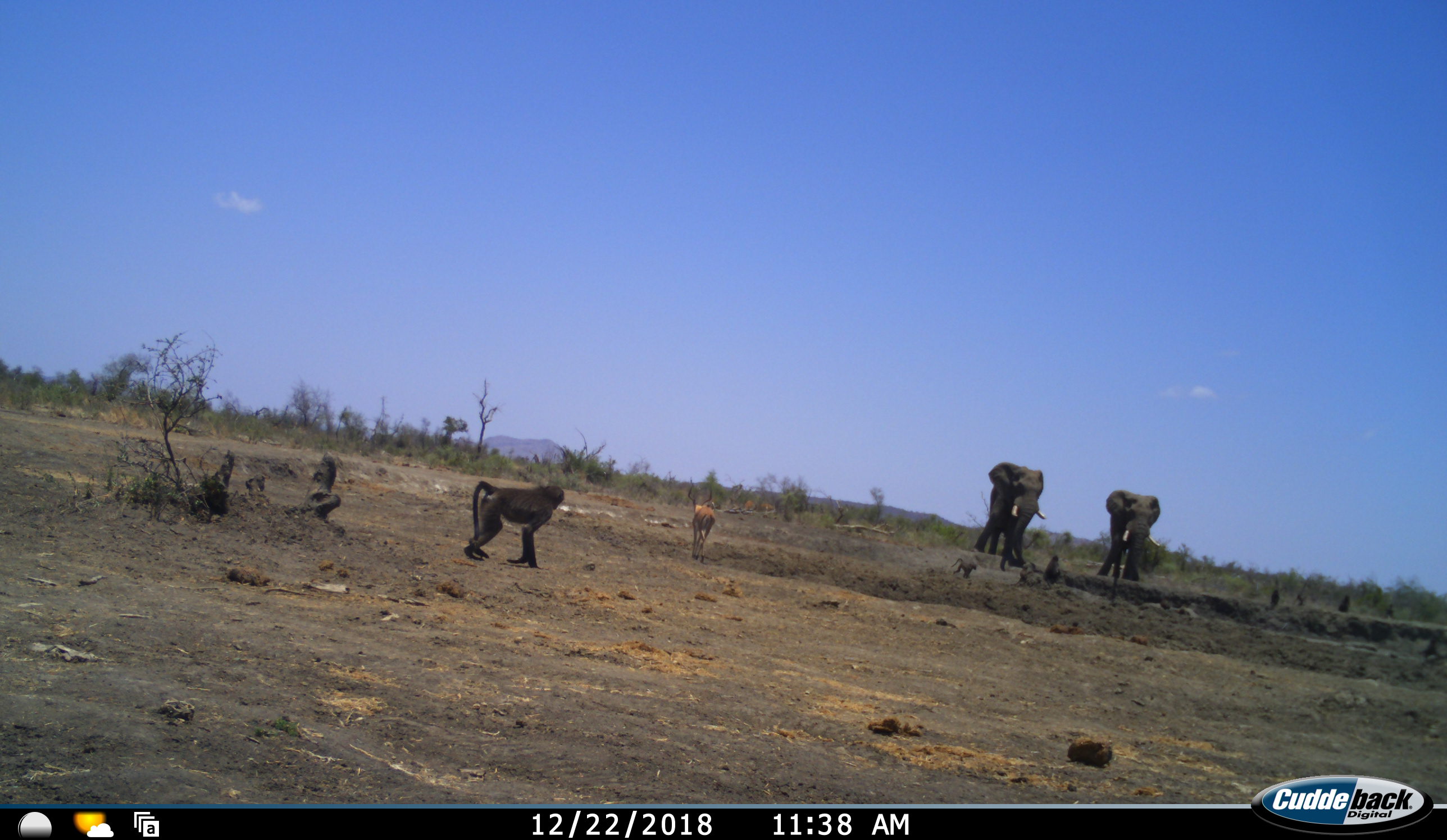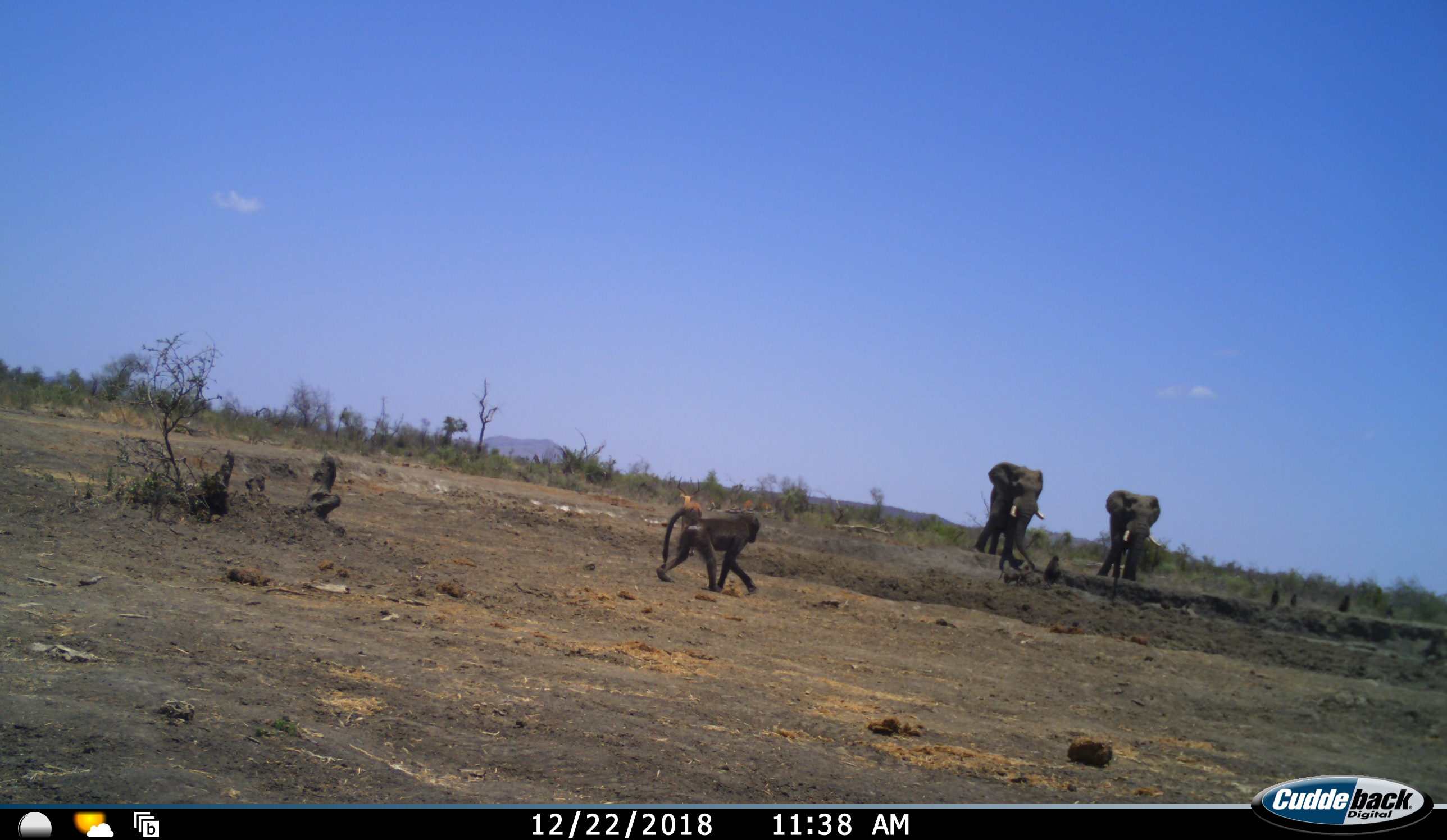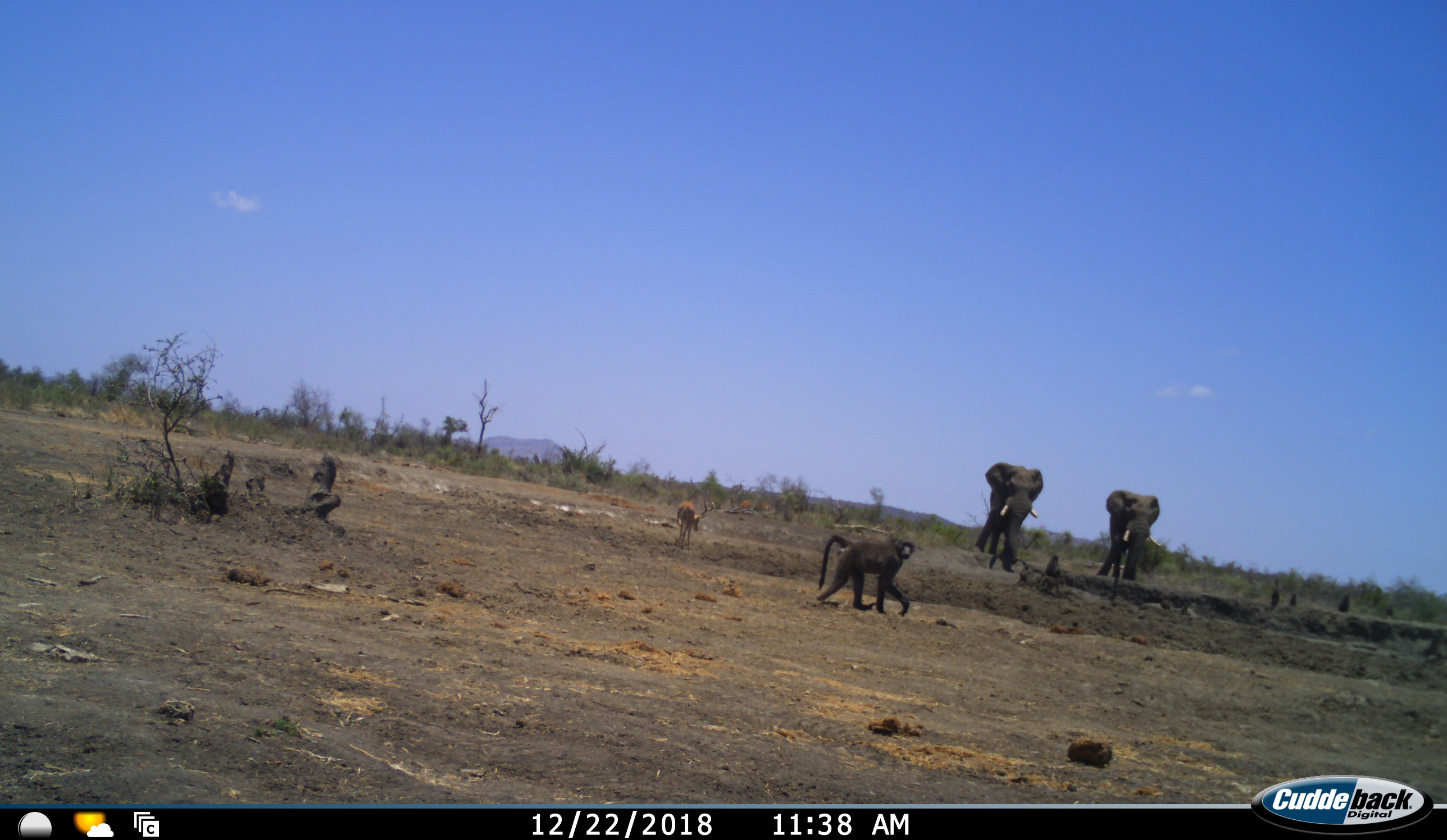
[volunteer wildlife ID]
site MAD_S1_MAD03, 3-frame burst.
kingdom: Animalia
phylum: Chordata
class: Mammalia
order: Primates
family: Cercopithecidae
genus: Papio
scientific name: Papio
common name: baboon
Baboon (Papio), count 6. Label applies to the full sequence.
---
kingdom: Animalia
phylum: Chordata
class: Mammalia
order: Proboscidea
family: Elephantidae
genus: Loxodonta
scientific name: Loxodonta africana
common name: african bush elephant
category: elephant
Elephant (african bush elephant) (Loxodonta africana), count 2. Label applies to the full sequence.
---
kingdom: Animalia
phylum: Chordata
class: Mammalia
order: Artiodactyla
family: Bovidae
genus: Aepyceros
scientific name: Aepyceros melampus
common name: impala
Impala (Aepyceros melampus), count 1. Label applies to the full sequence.